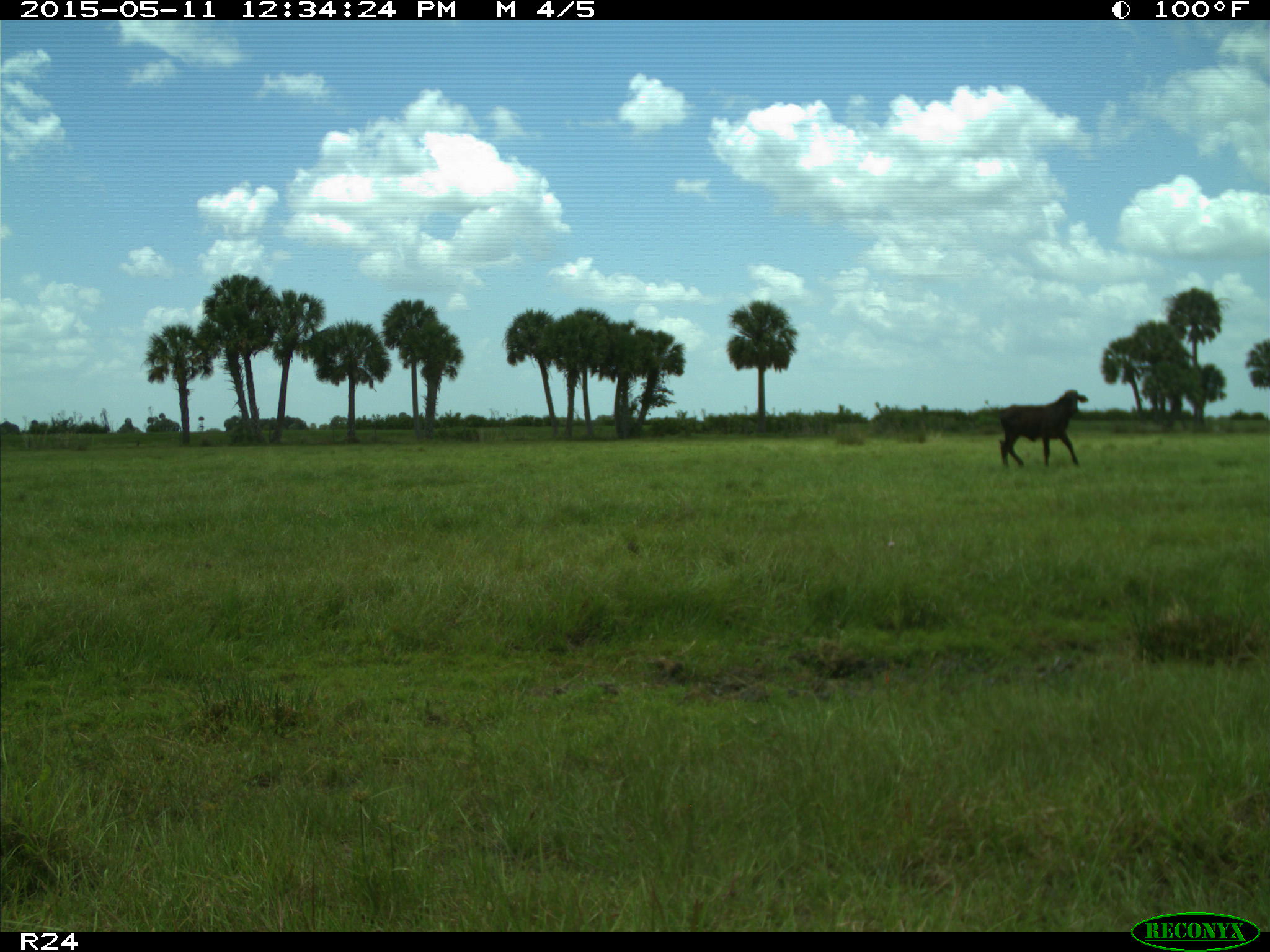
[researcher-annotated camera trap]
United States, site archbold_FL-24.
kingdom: Animalia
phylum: Chordata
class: Mammalia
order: Artiodactyla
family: Bovidae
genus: Bos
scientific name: Bos taurus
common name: domestic cow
Bos taurus (domestic cow).